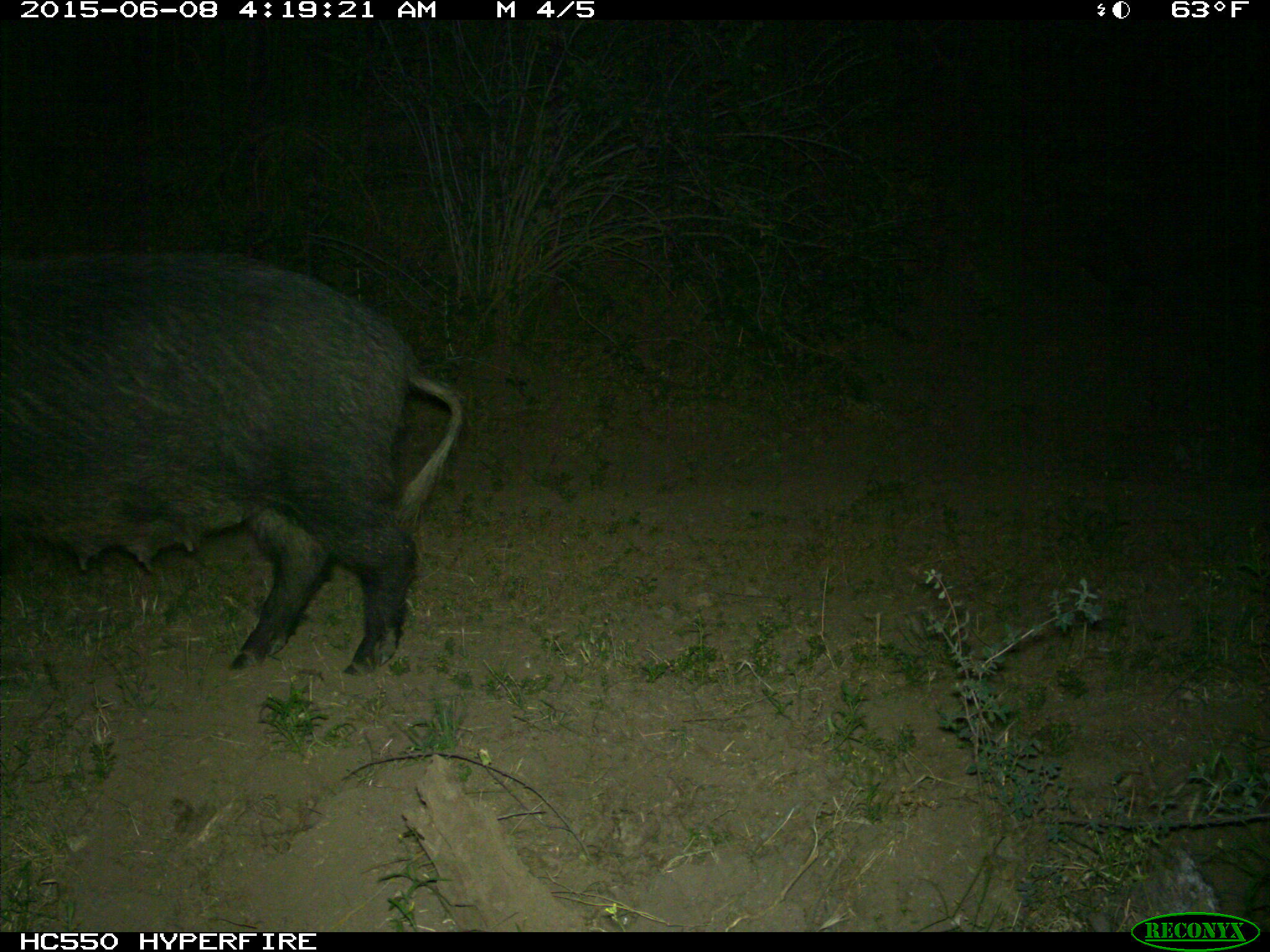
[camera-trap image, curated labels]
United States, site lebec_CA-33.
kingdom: Animalia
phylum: Chordata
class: Mammalia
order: Artiodactyla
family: Suidae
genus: Sus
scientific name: Sus scrofa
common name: wild boar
Sus scrofa (wild boar).